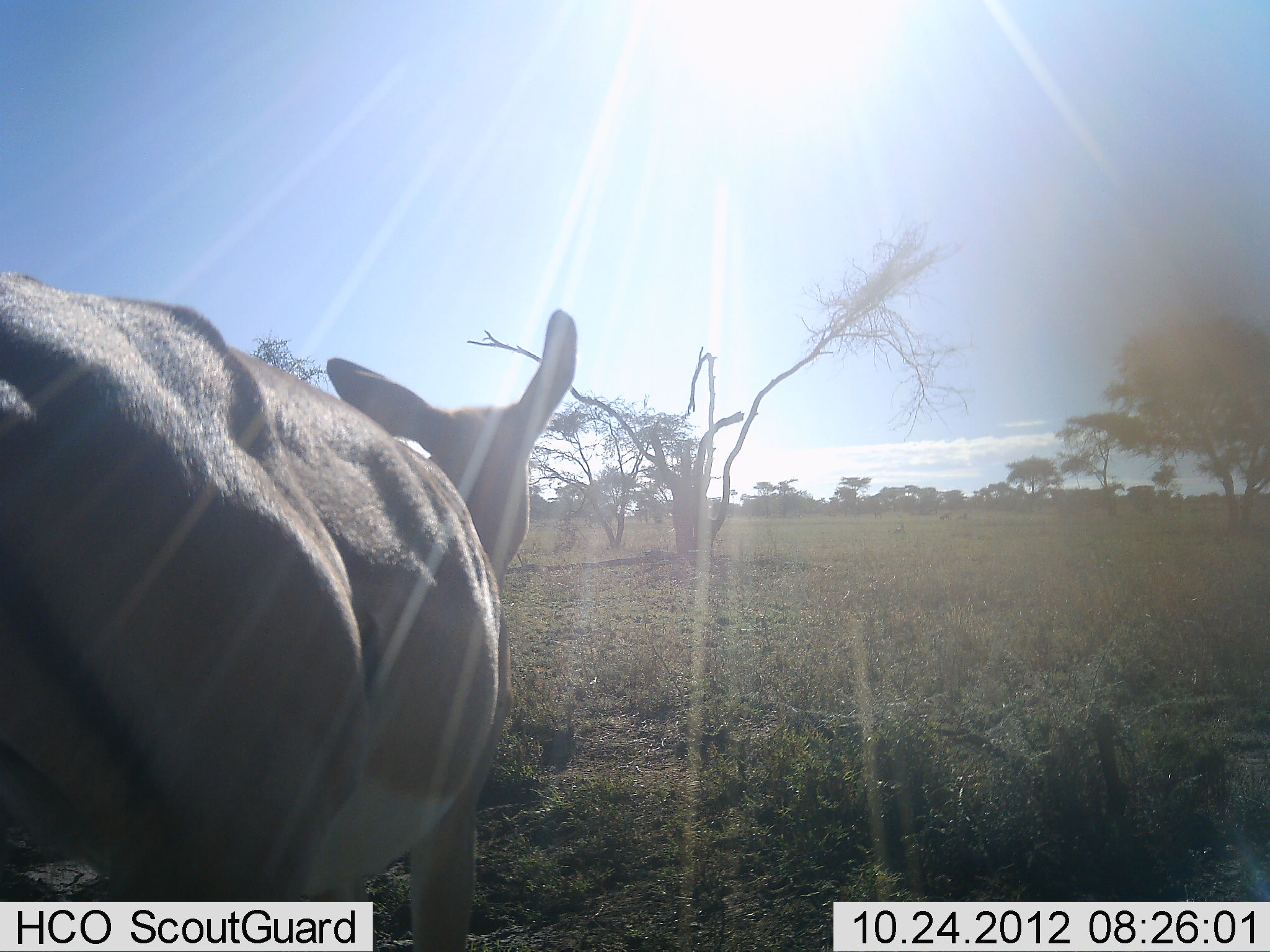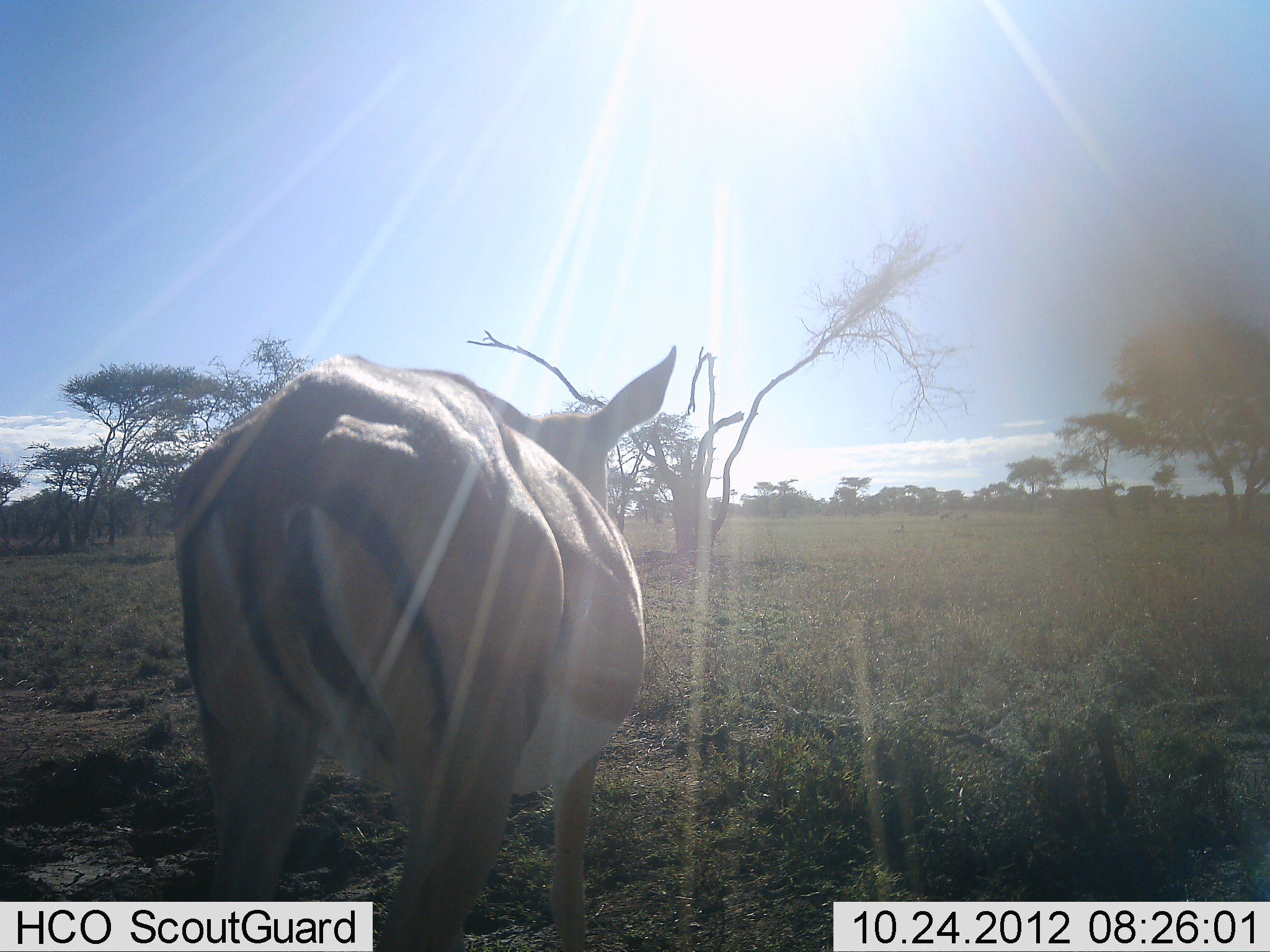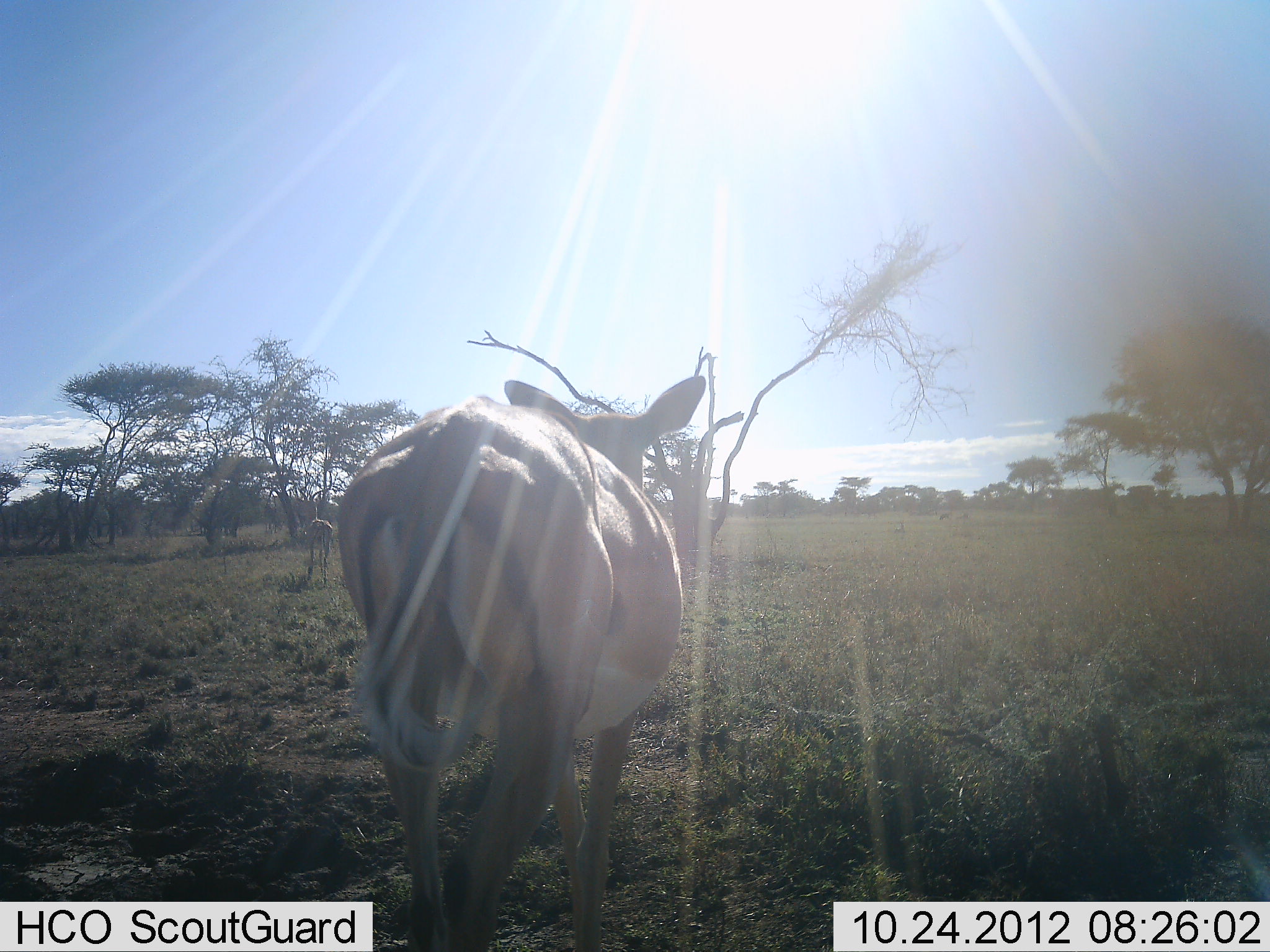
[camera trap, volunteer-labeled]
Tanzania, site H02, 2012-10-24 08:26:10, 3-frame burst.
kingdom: Animalia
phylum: Chordata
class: Mammalia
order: Artiodactyla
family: Bovidae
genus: Aepyceros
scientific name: Aepyceros melampus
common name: impala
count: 1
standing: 30%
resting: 0%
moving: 90%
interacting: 0%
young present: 0%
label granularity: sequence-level